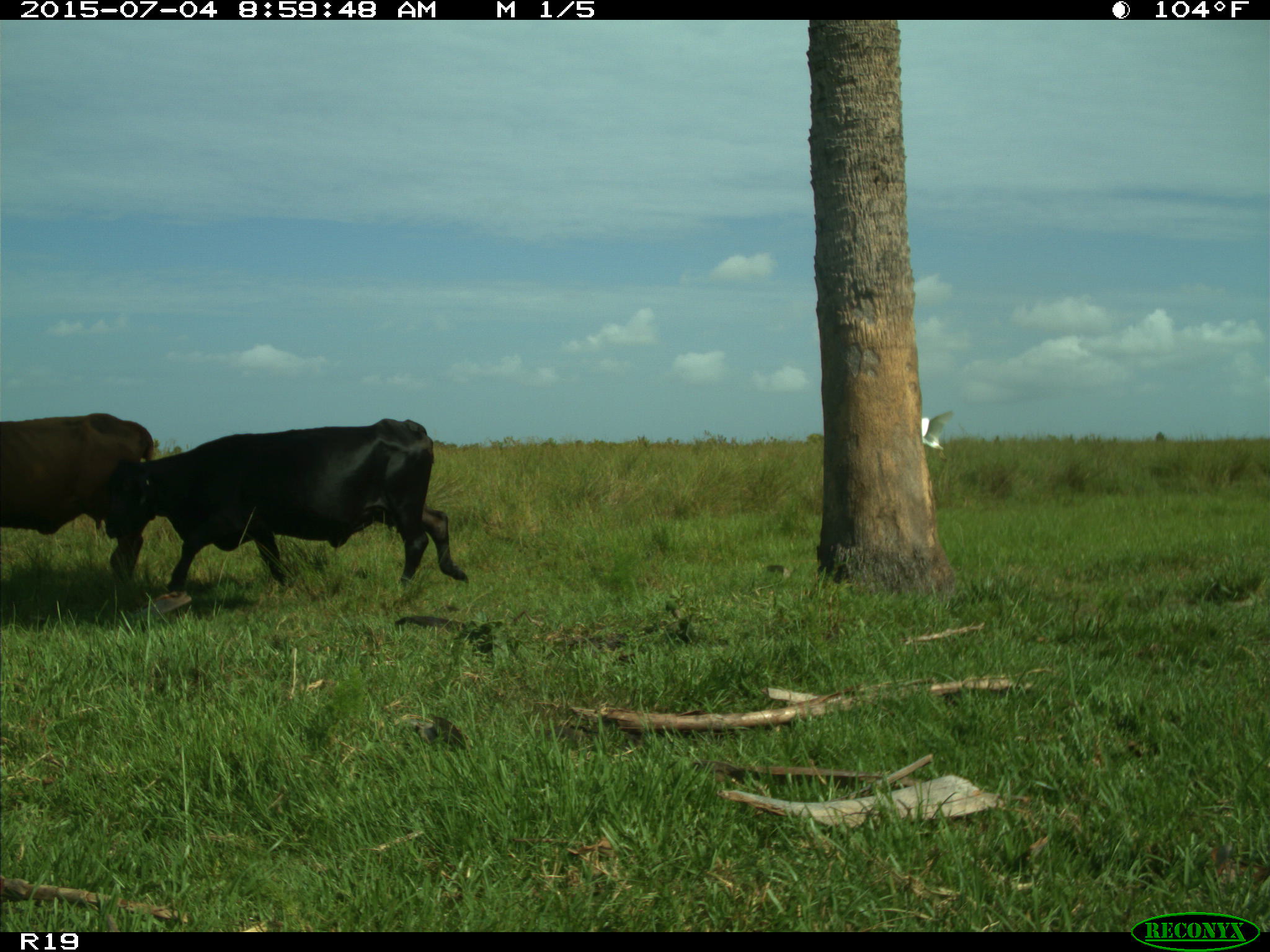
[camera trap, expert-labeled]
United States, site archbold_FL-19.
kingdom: Animalia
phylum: Chordata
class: Mammalia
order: Artiodactyla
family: Bovidae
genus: Bos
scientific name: Bos taurus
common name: domestic cow